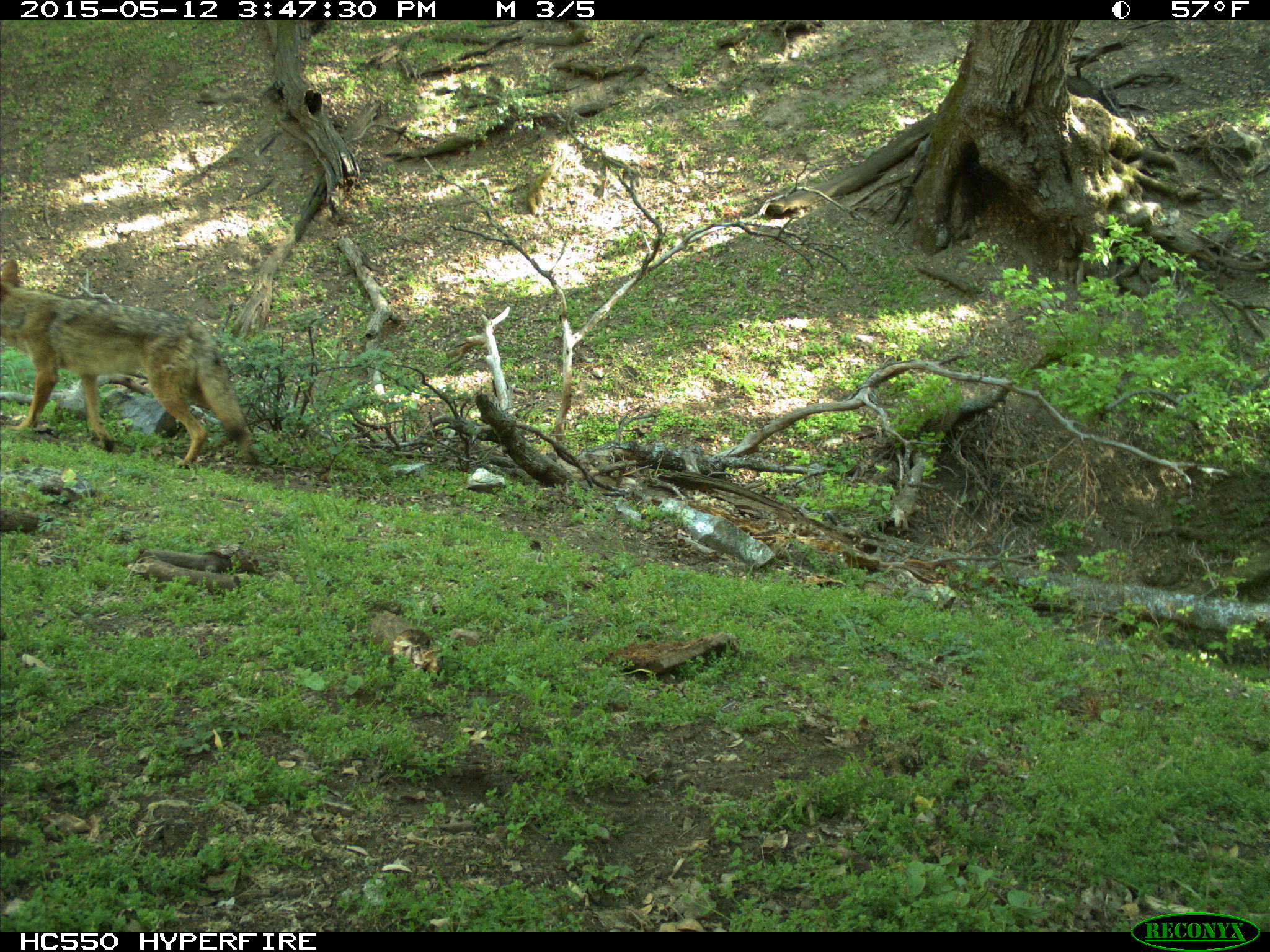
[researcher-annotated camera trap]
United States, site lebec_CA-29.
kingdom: Animalia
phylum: Chordata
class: Mammalia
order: Carnivora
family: Canidae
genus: Canis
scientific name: Canis latrans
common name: coyote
Canis latrans (coyote).